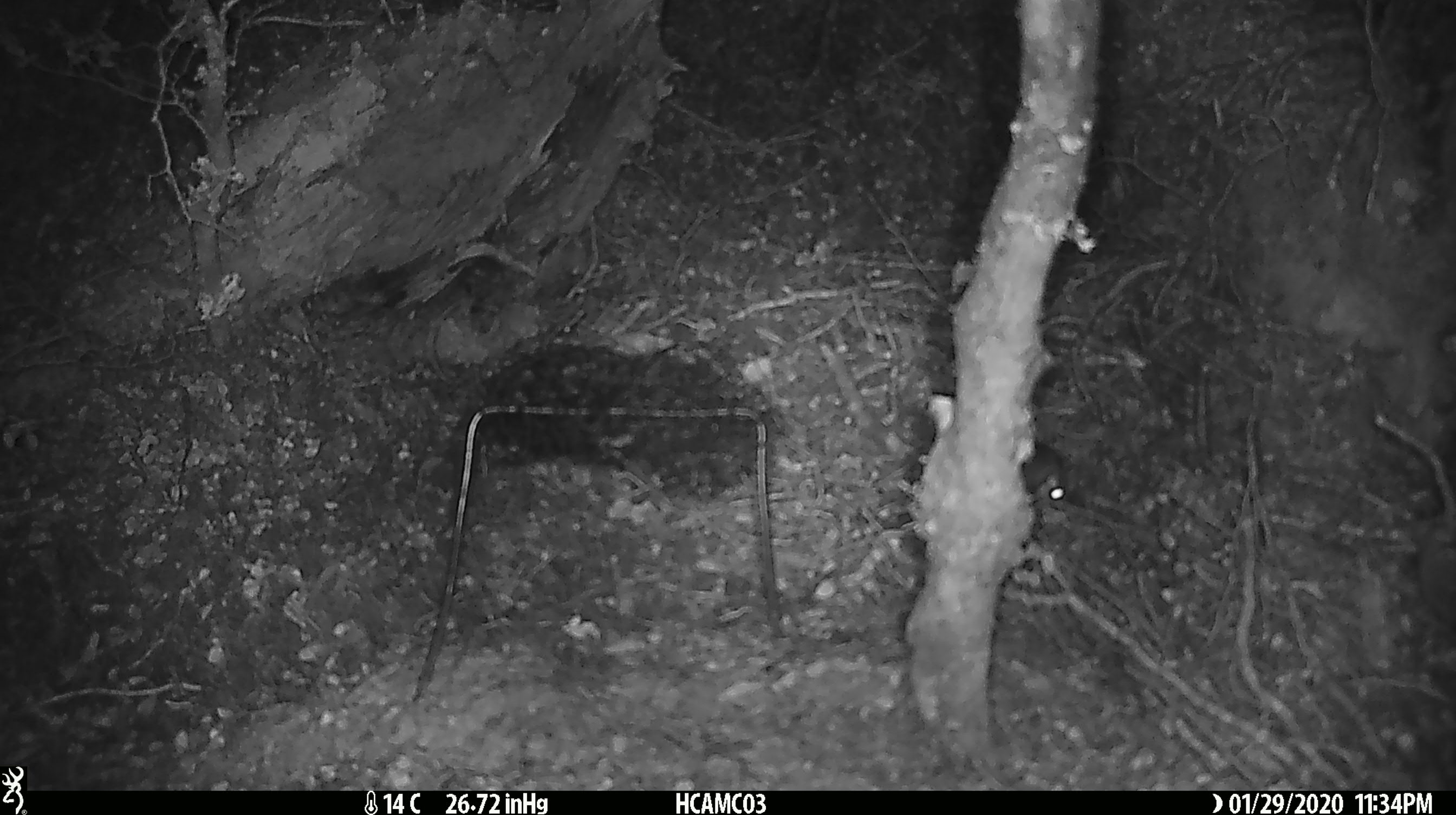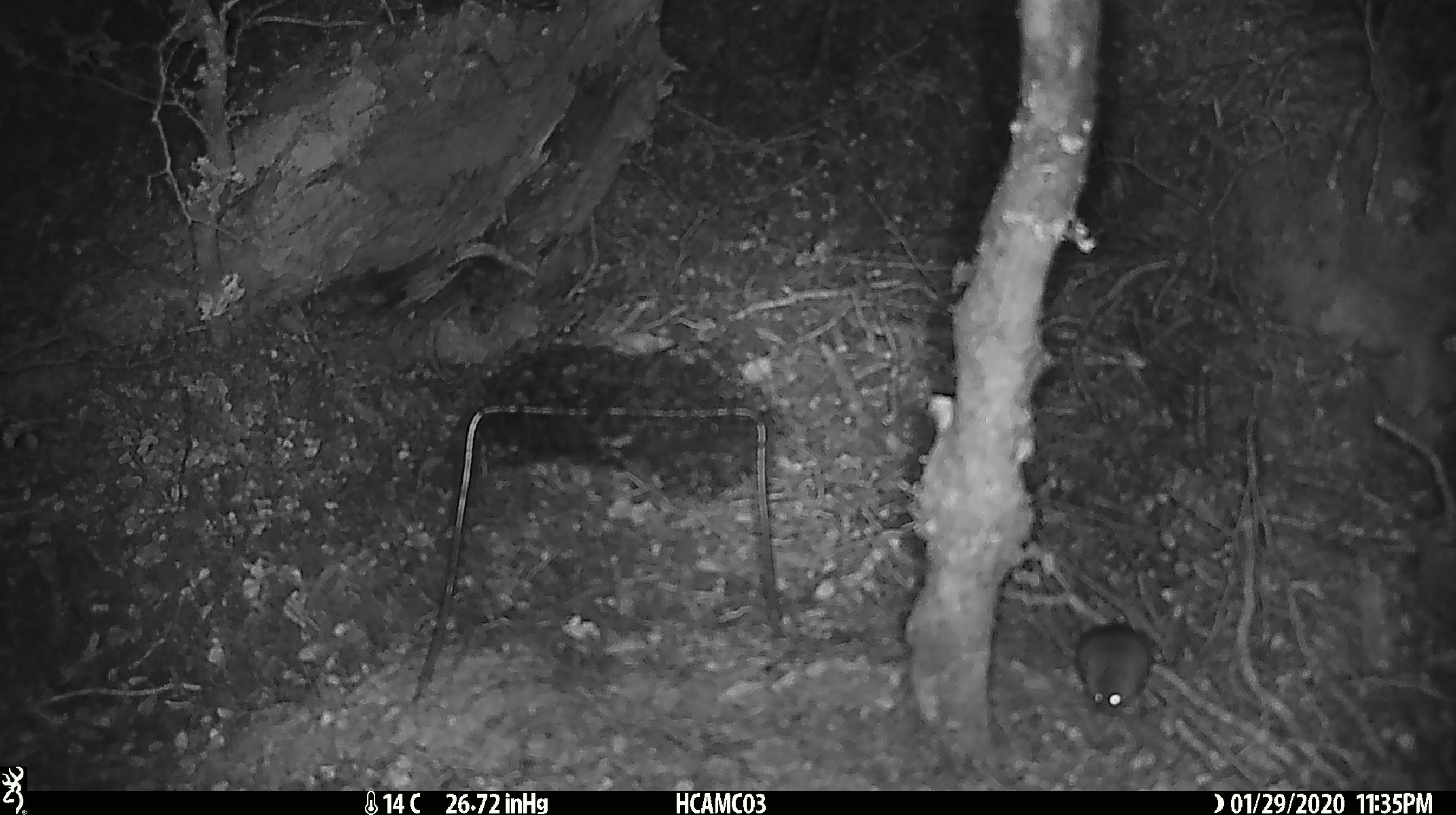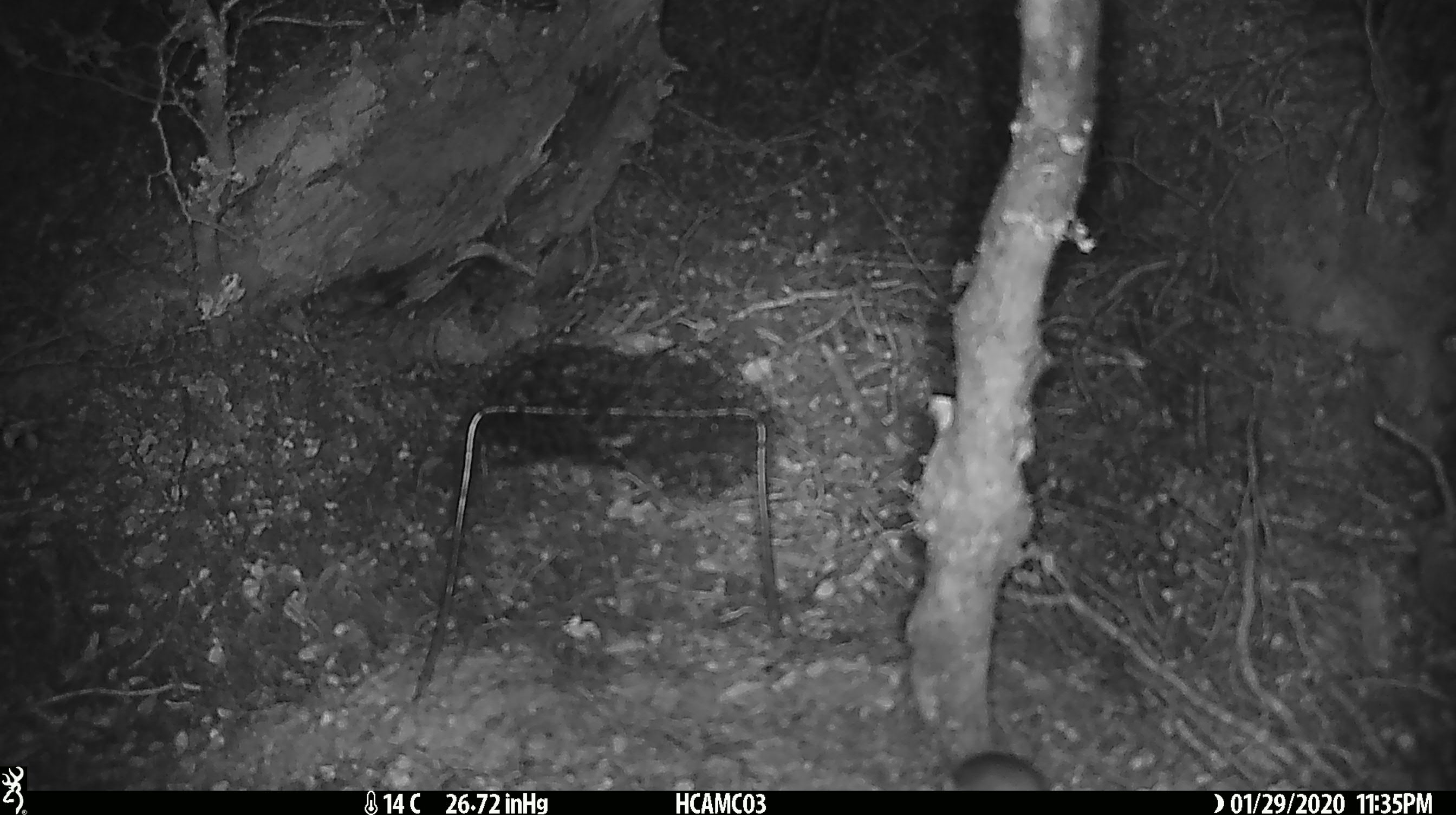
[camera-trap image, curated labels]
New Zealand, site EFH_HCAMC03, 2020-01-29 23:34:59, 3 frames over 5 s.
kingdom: Animalia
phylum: Chordata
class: Mammalia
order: Rodentia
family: Muridae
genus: Mus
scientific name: Mus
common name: mouse